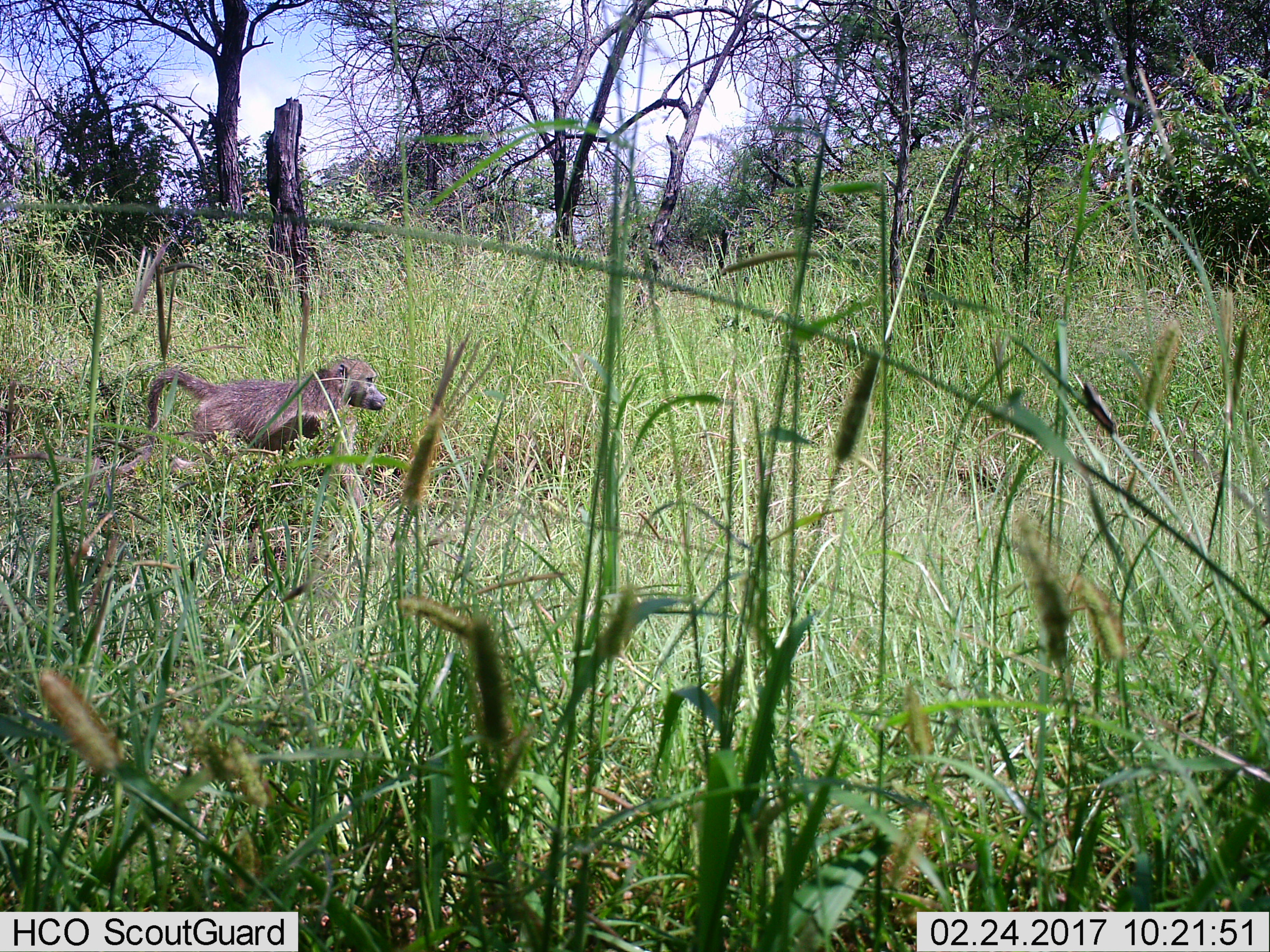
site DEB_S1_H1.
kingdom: Animalia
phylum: Chordata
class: Mammalia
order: Primates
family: Cercopithecidae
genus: Papio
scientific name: Papio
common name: baboon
Baboon (Papio), count 1. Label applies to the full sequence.